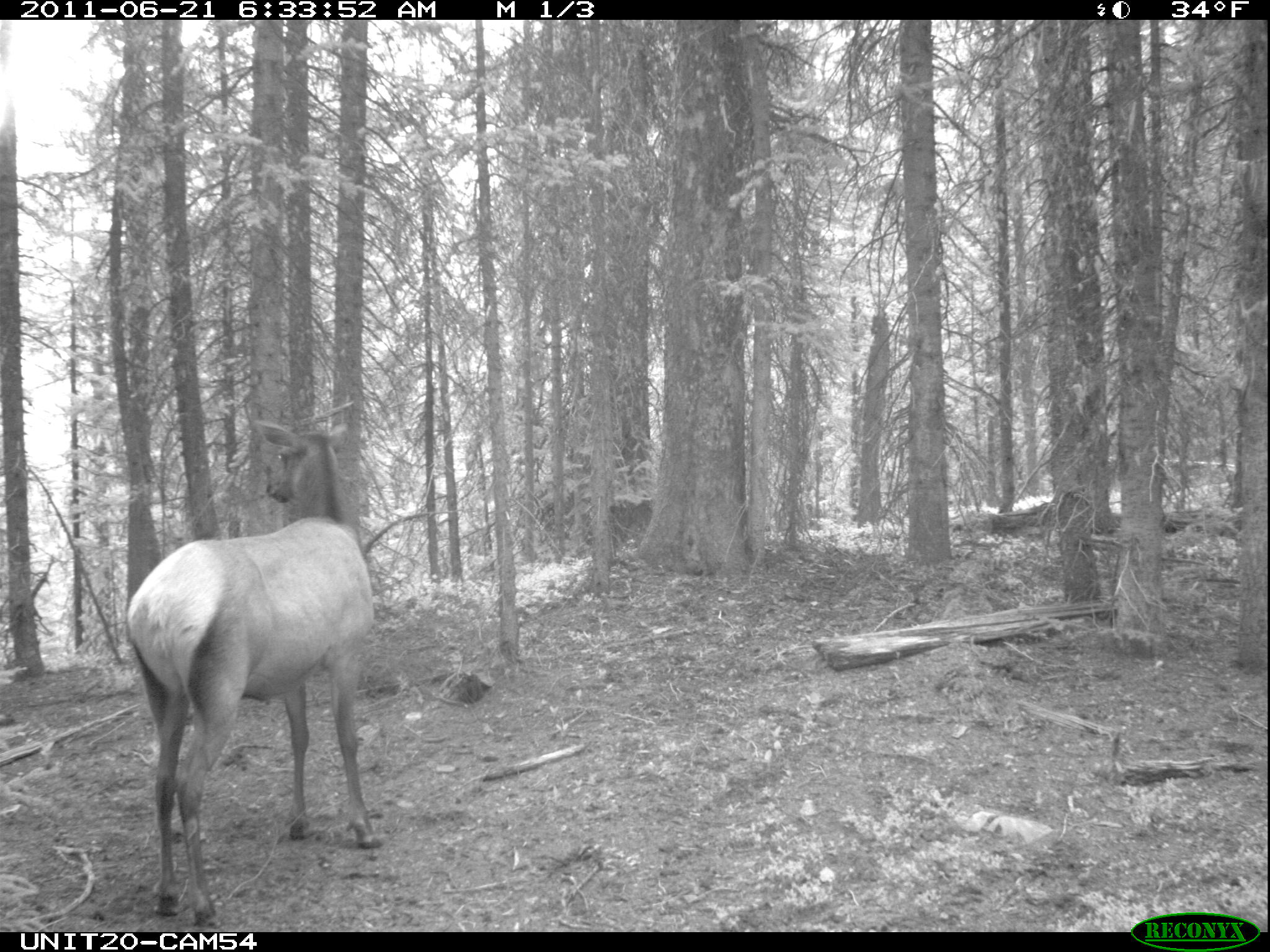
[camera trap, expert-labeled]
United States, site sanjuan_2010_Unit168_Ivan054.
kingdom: Animalia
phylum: Chordata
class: Mammalia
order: Artiodactyla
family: Cervidae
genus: Cervus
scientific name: Cervus elaphus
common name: red deer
Cervus elaphus (red deer).